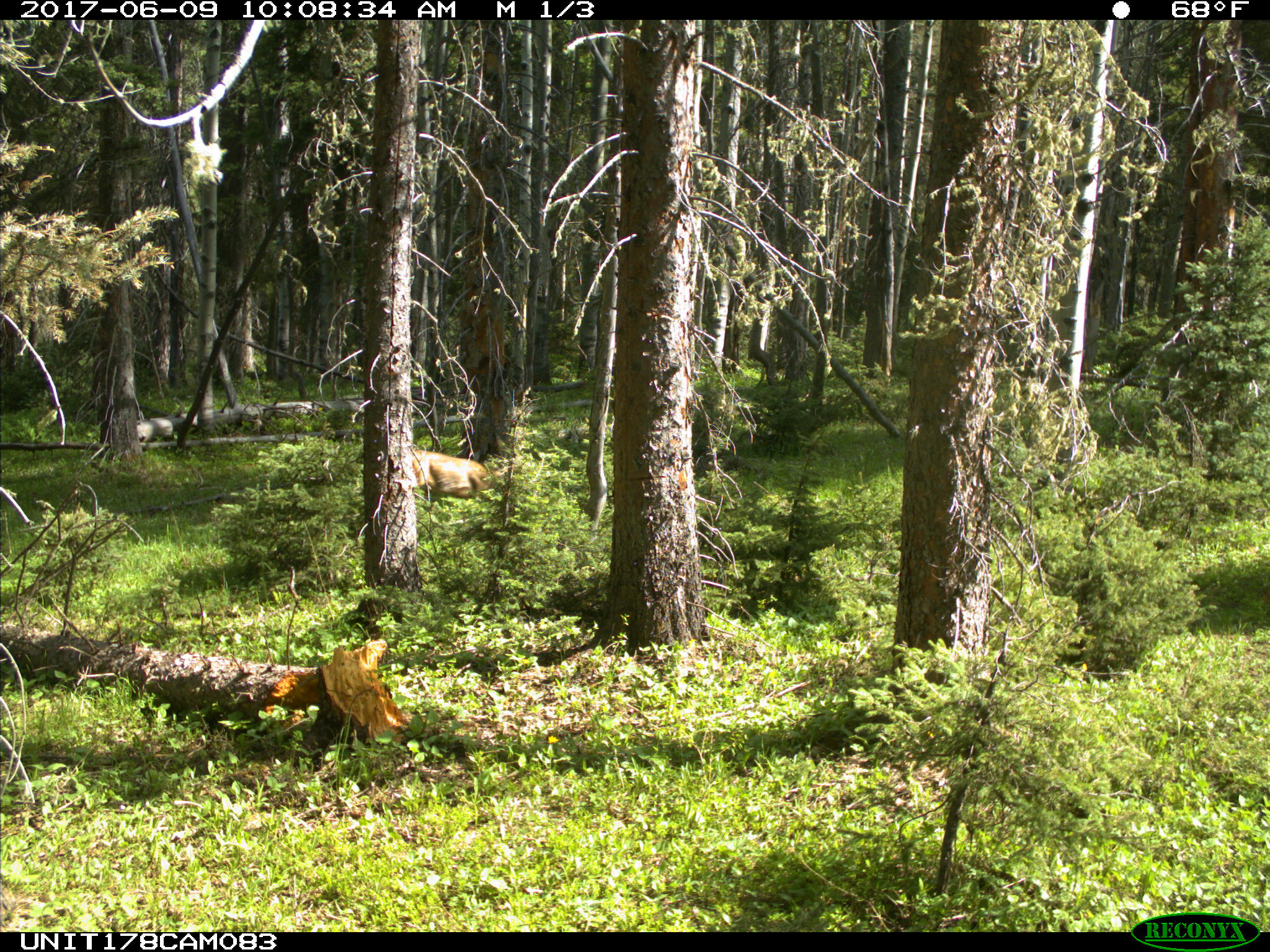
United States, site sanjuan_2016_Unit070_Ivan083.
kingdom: Animalia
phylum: Chordata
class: Mammalia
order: Artiodactyla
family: Cervidae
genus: Odocoileus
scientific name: Odocoileus hemionus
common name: mule deer